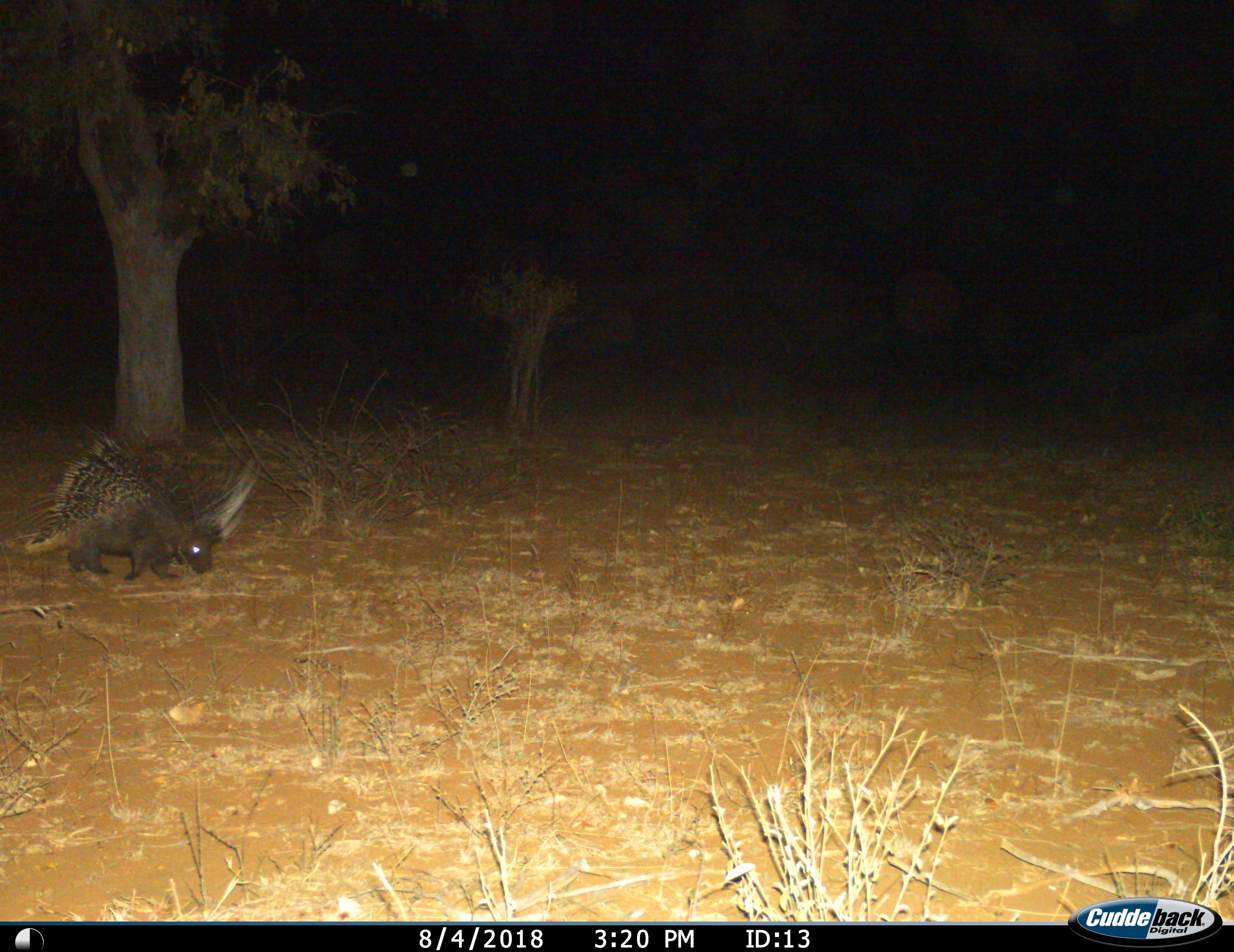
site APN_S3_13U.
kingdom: Animalia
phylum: Chordata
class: Mammalia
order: Rodentia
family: Hystricidae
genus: Hystrix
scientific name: Hystrix cristata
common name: crested porcupine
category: porcupine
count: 1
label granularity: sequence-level